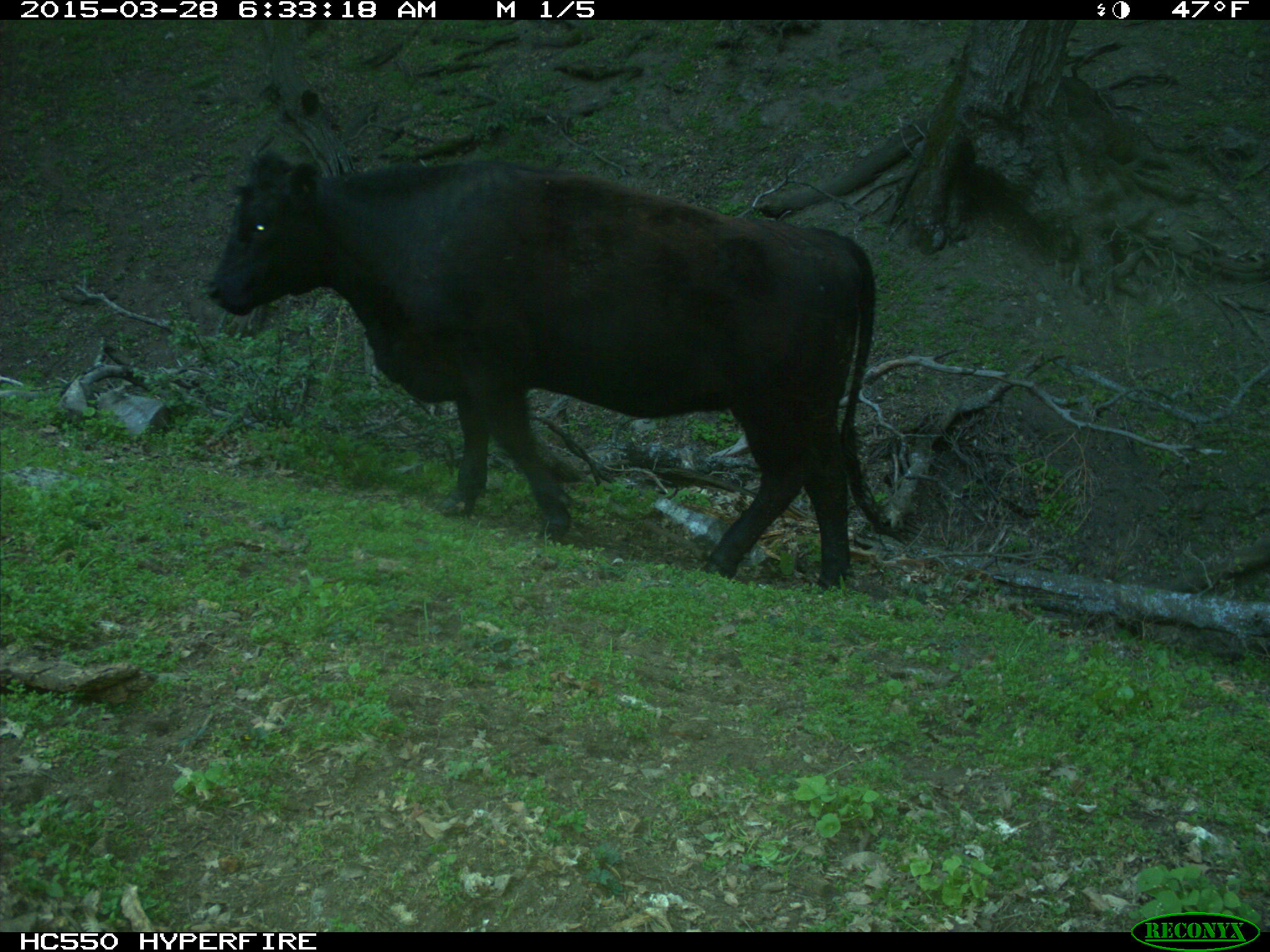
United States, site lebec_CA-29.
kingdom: Animalia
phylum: Chordata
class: Mammalia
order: Artiodactyla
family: Bovidae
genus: Bos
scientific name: Bos taurus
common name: domestic cow